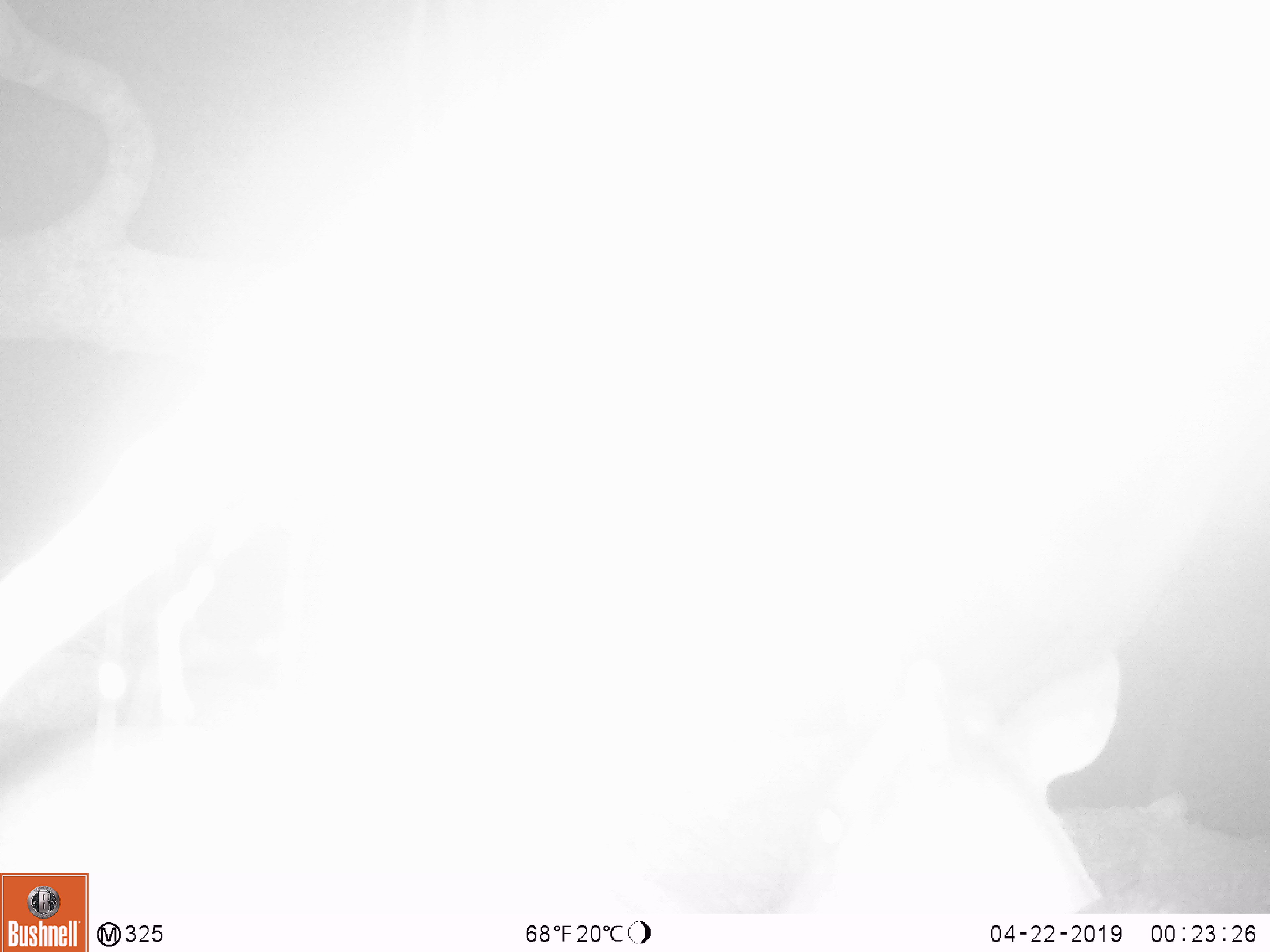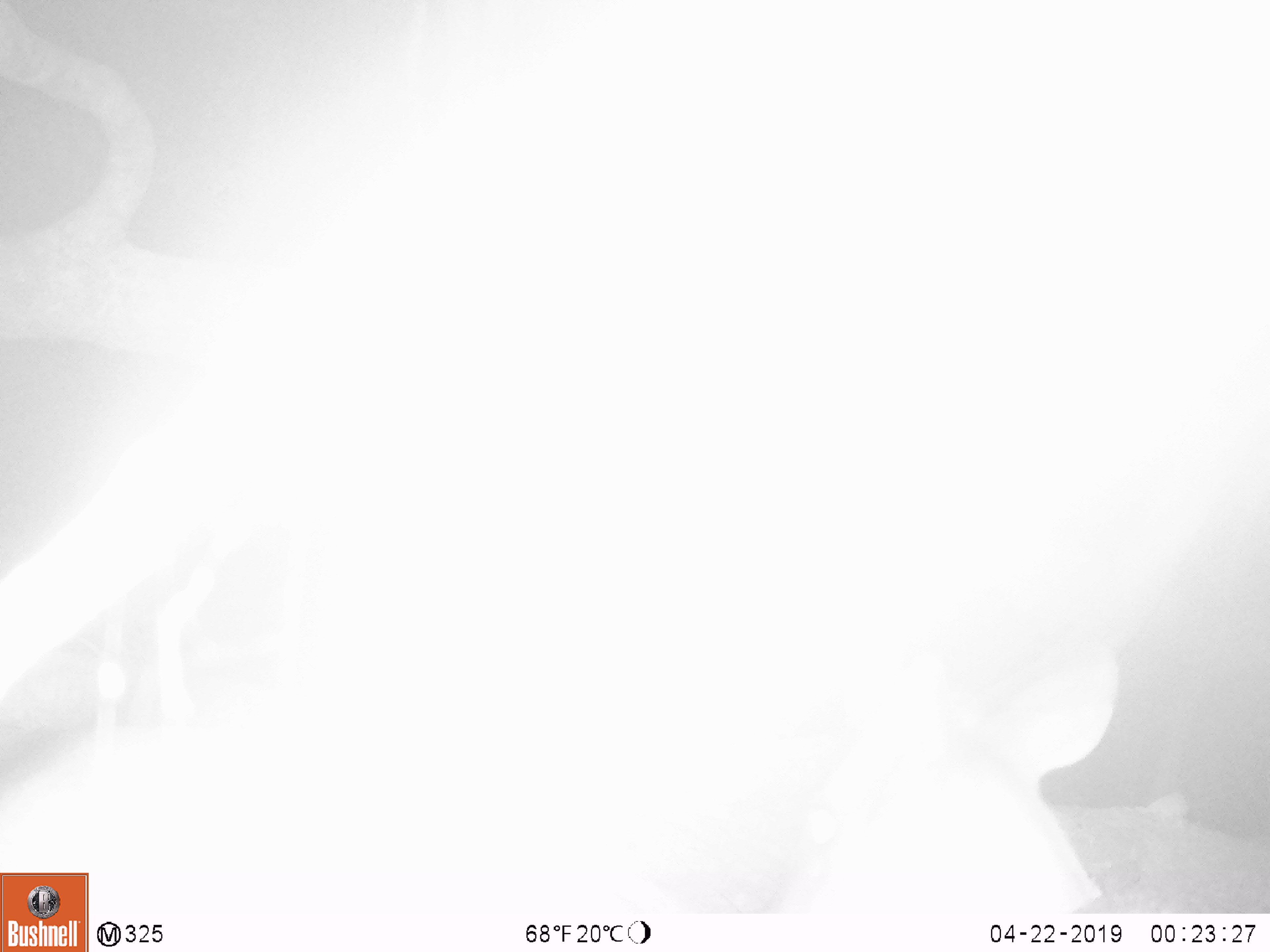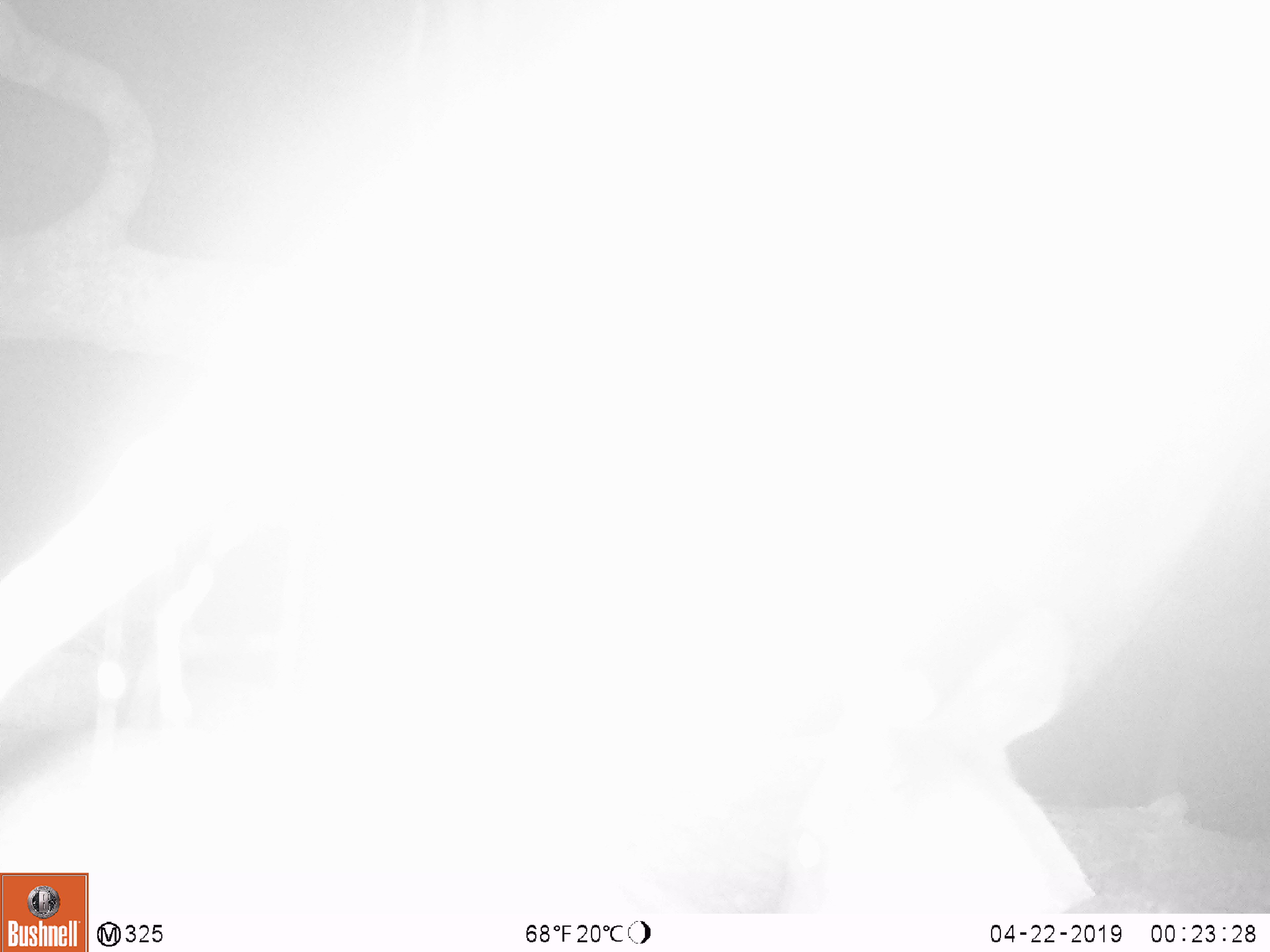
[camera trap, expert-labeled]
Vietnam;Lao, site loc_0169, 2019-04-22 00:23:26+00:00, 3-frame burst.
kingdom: Animalia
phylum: Chordata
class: Mammalia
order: Artiodactyla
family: Cervidae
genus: Muntiacus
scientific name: Muntiacus rooseveltorum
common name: roosevelt's muntjac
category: roosevelts muntjac group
Roosevelts muntjac group (roosevelt's muntjac) (Muntiacus rooseveltorum). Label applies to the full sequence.